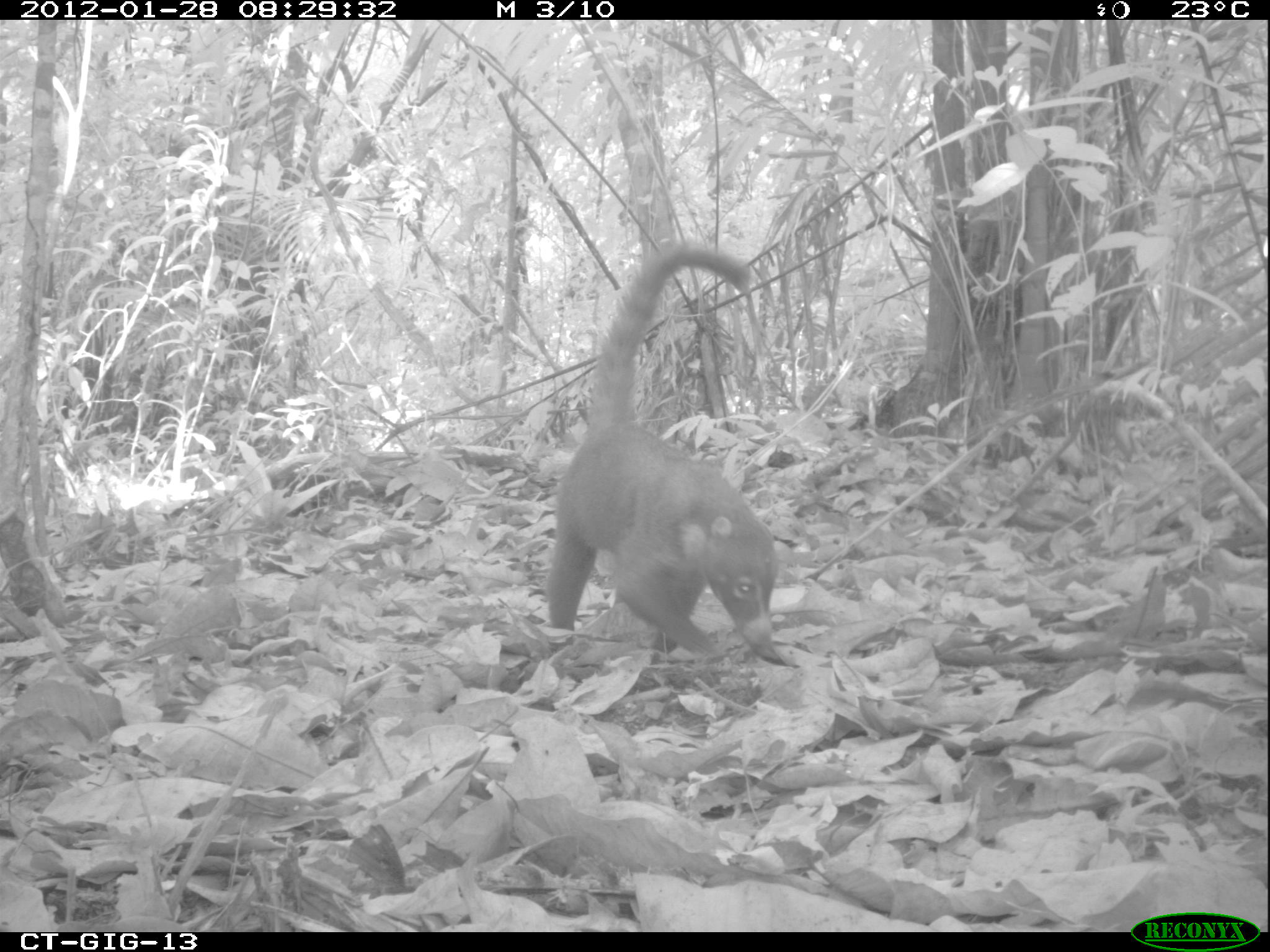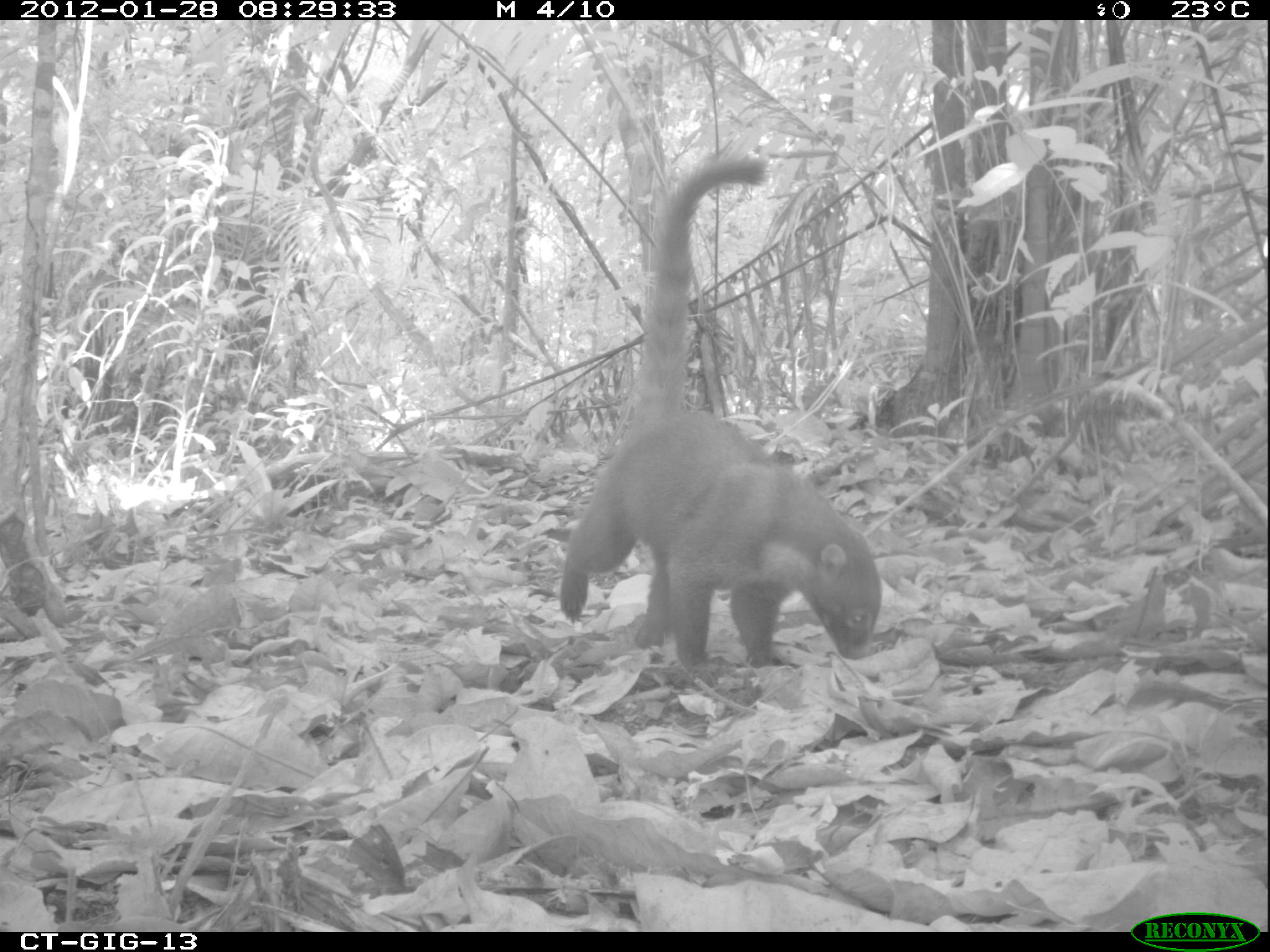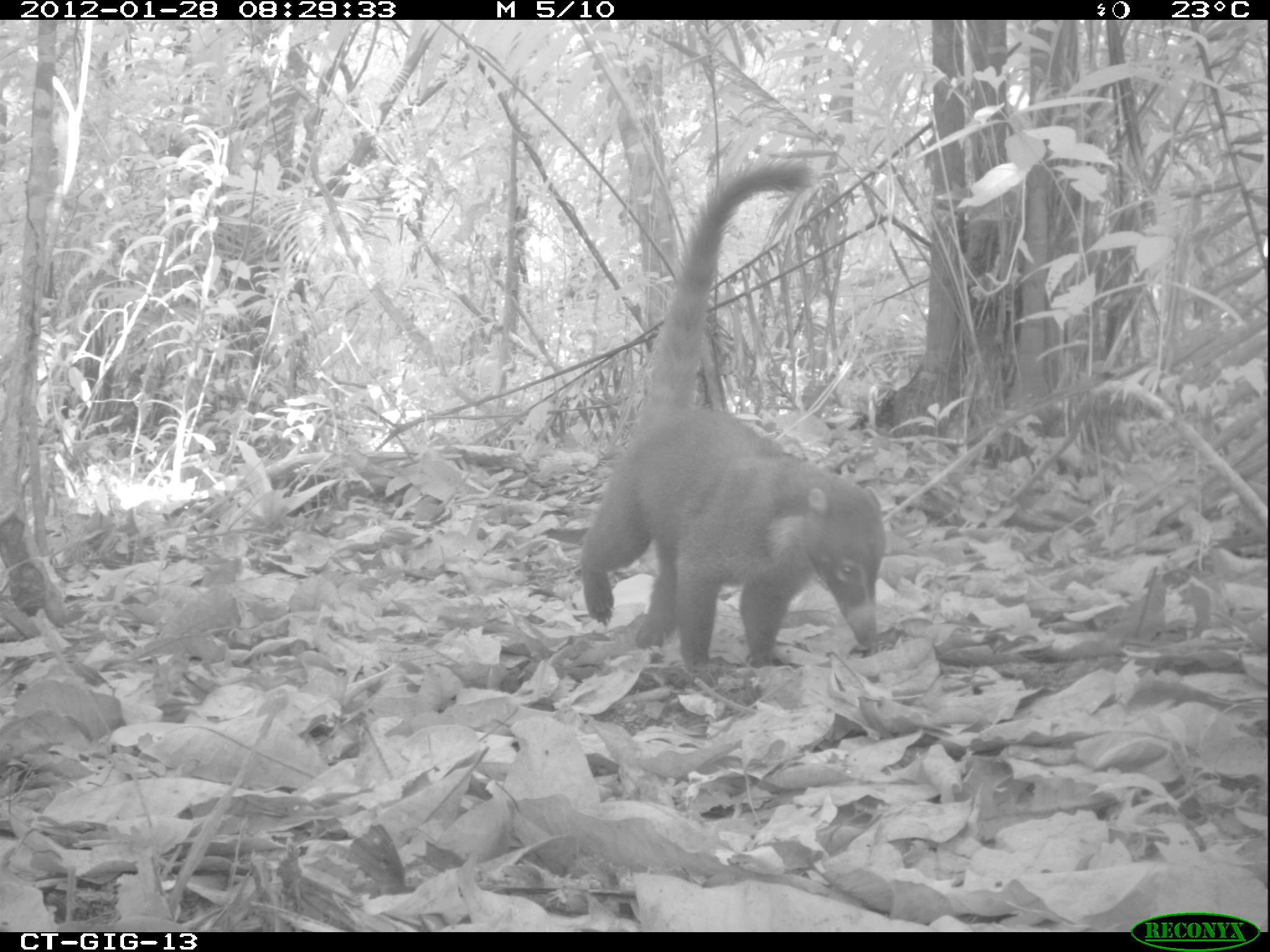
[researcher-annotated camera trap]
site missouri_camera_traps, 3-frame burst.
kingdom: Animalia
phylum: Chordata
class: Mammalia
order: Carnivora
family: Procyonidae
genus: Nasua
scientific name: Nasua narica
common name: white-nosed coati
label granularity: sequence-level